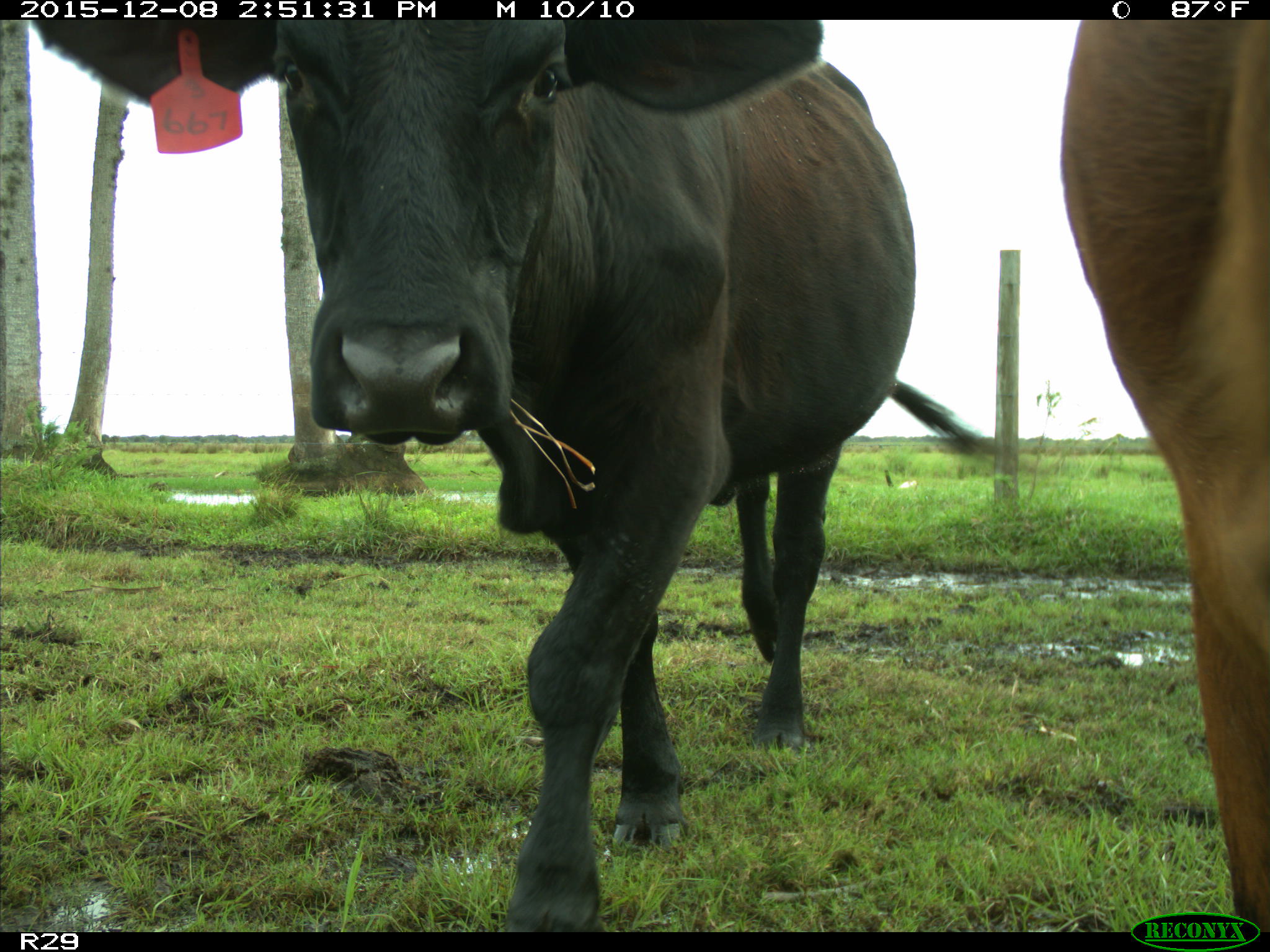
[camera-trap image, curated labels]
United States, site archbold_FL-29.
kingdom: Animalia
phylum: Chordata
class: Mammalia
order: Artiodactyla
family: Bovidae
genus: Bos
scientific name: Bos taurus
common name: domestic cow